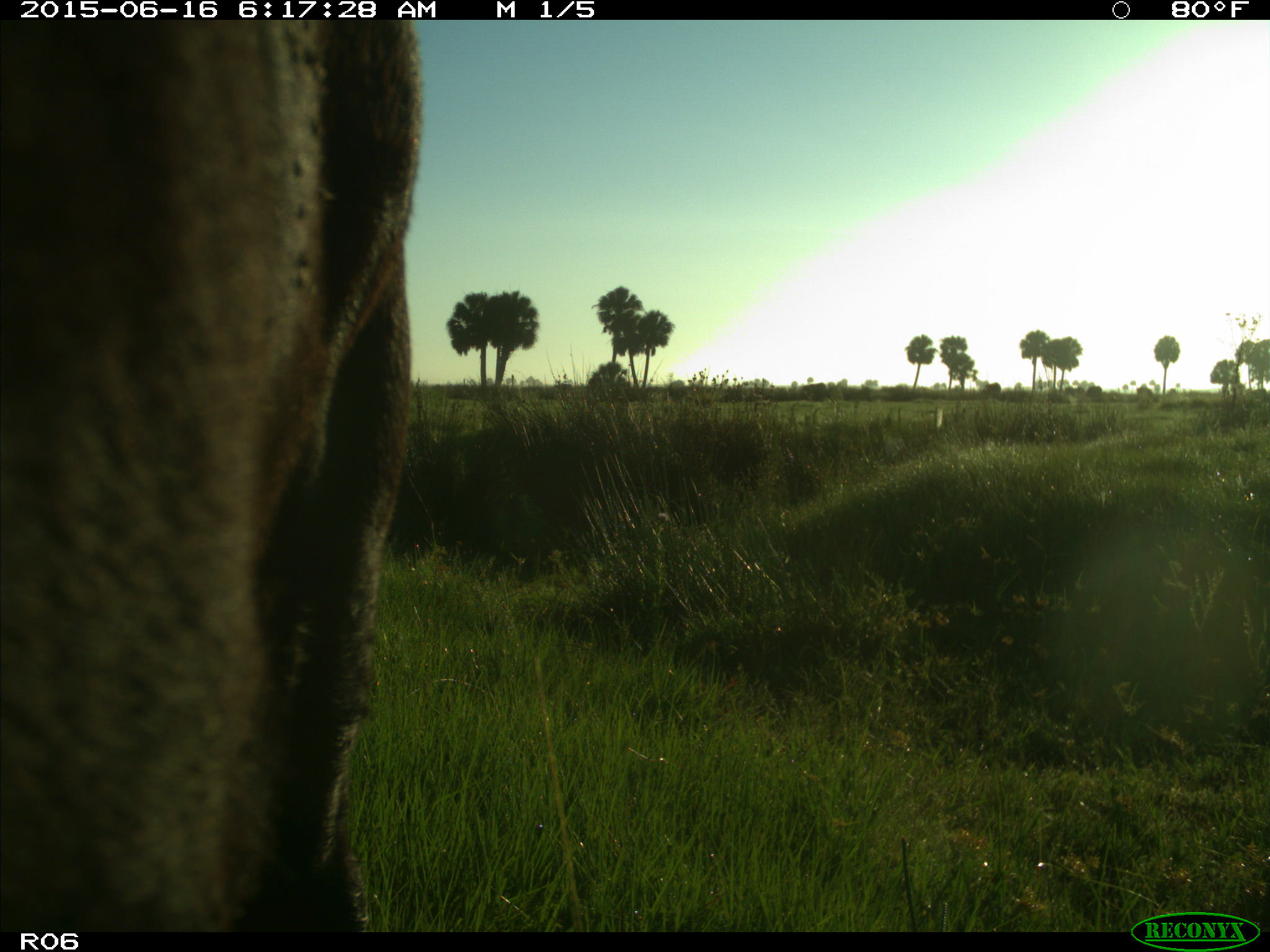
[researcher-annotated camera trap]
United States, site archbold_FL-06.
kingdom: Animalia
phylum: Chordata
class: Mammalia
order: Artiodactyla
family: Bovidae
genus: Bos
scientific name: Bos taurus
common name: domestic cow